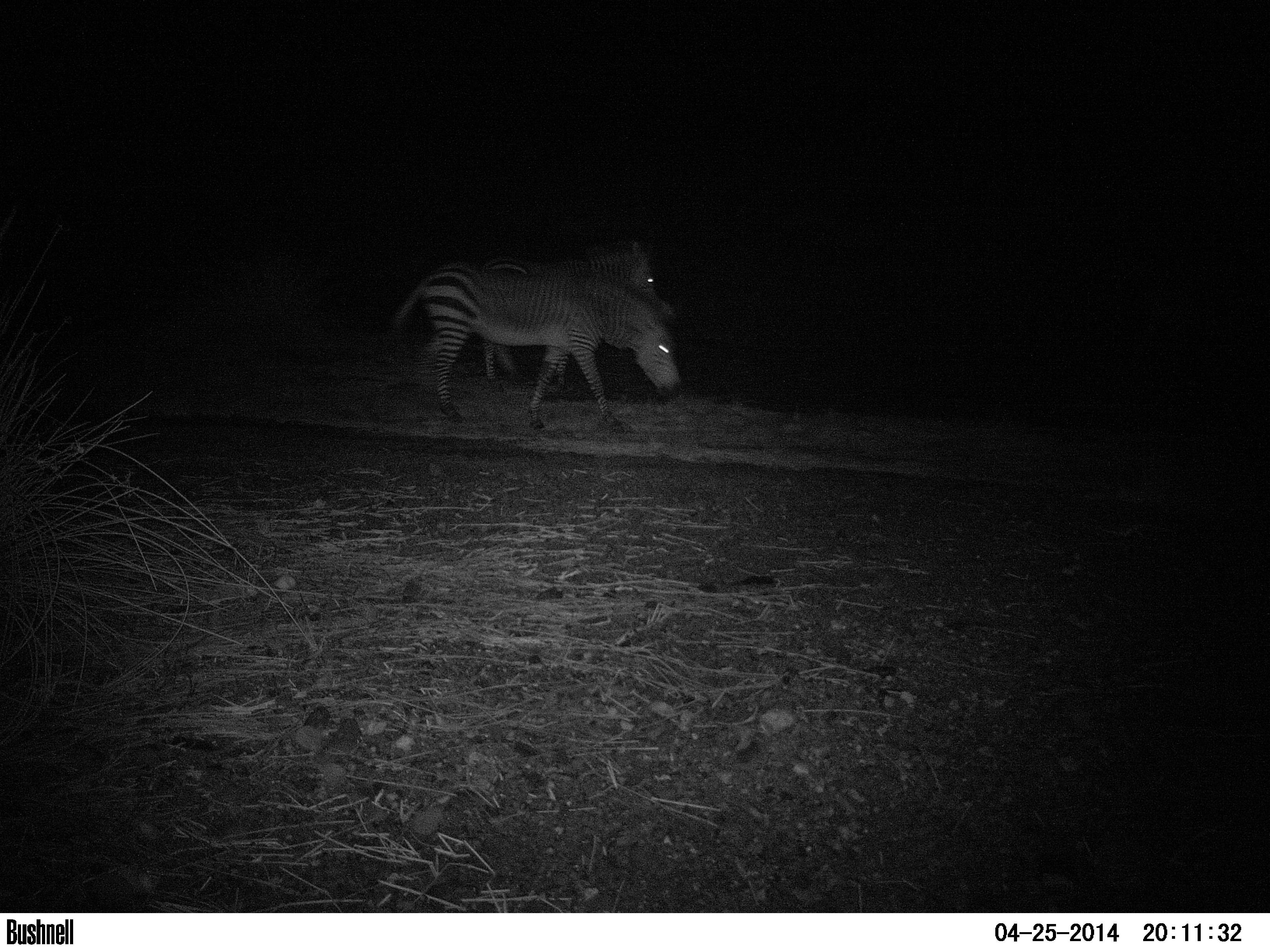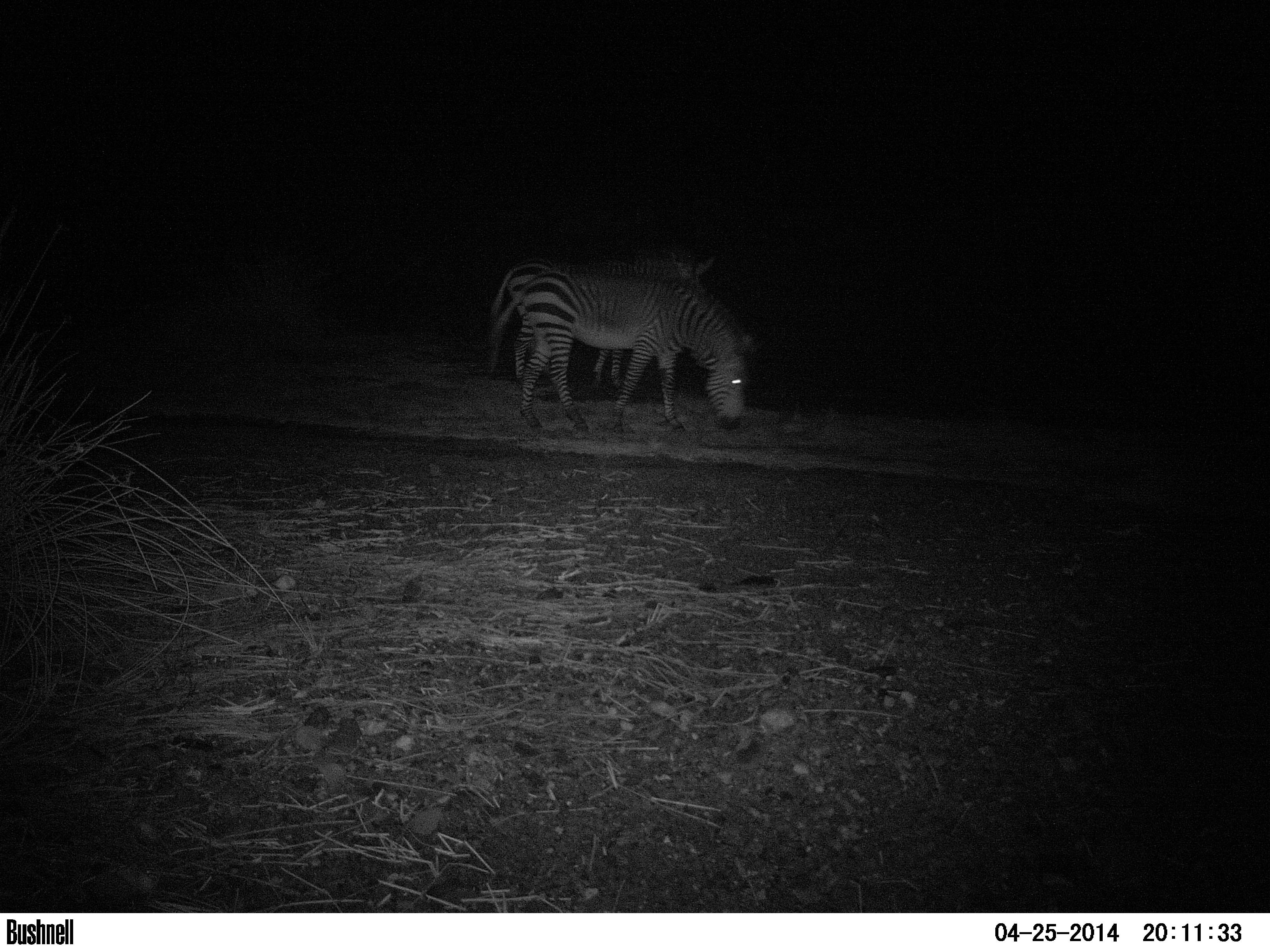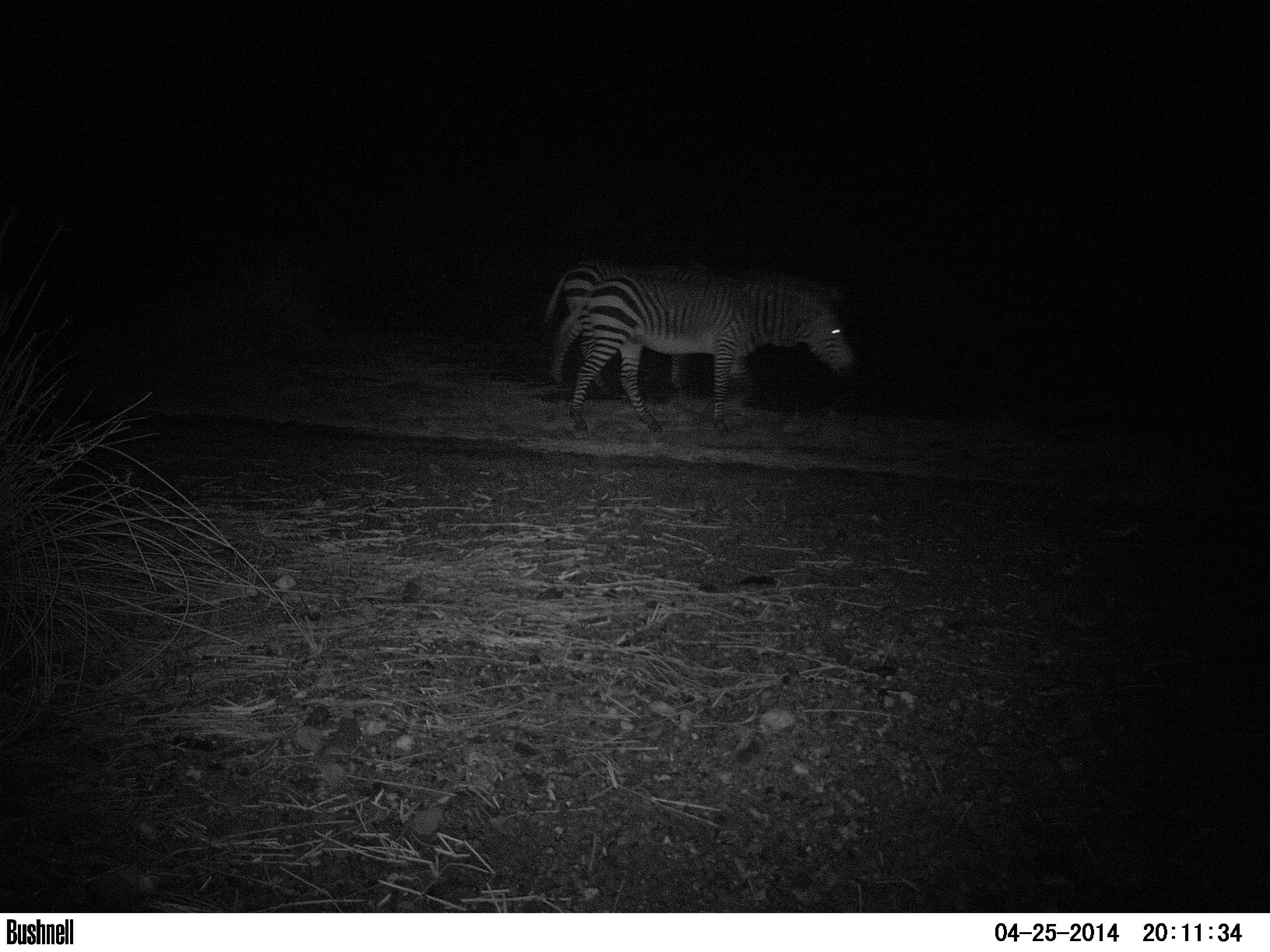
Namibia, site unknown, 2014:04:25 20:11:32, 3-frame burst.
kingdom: Animalia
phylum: Chordata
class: Mammalia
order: Perissodactyla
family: Equidae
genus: Equus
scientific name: Equus zebra hartmannae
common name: hartmann's mountain zebra